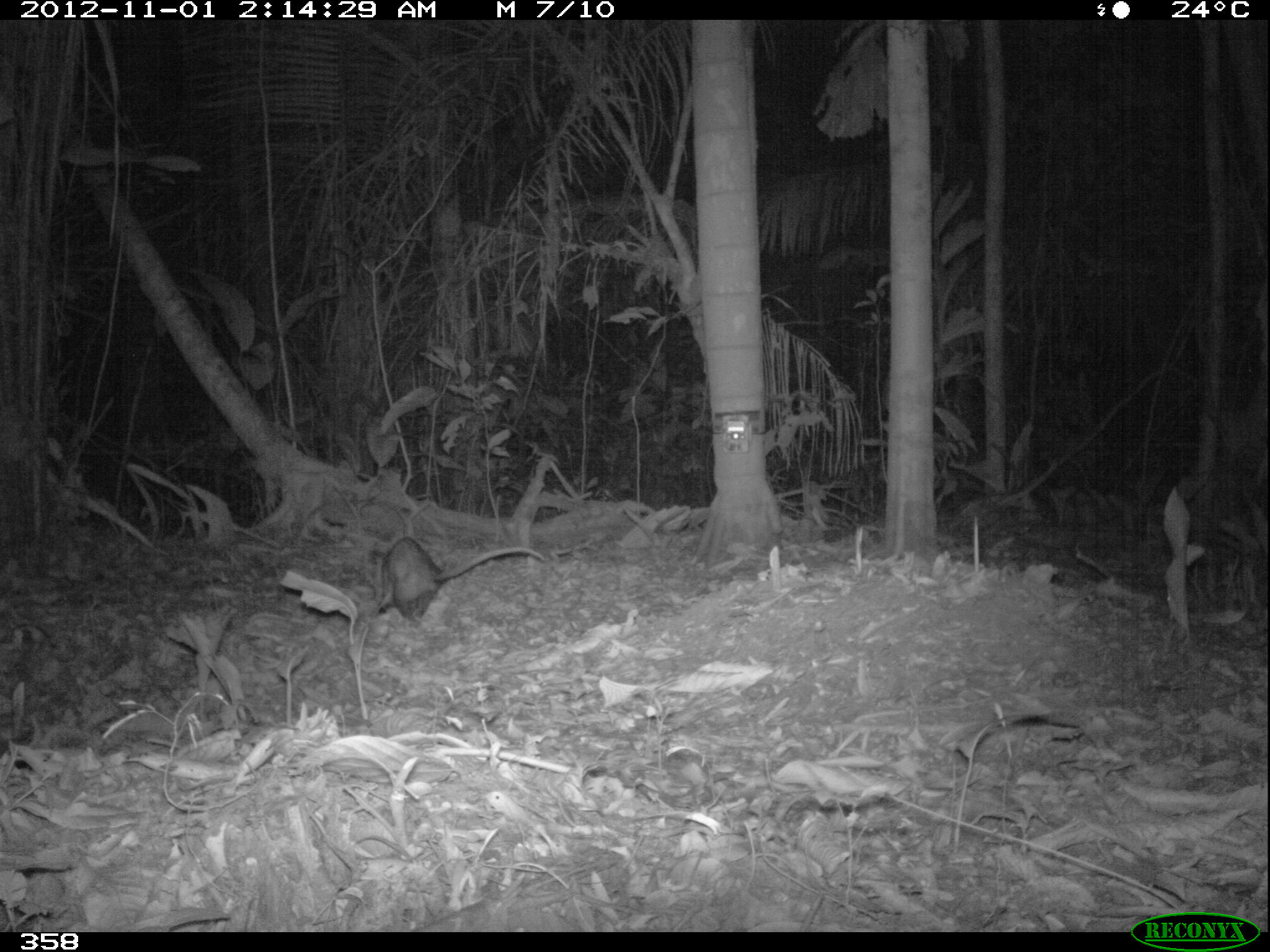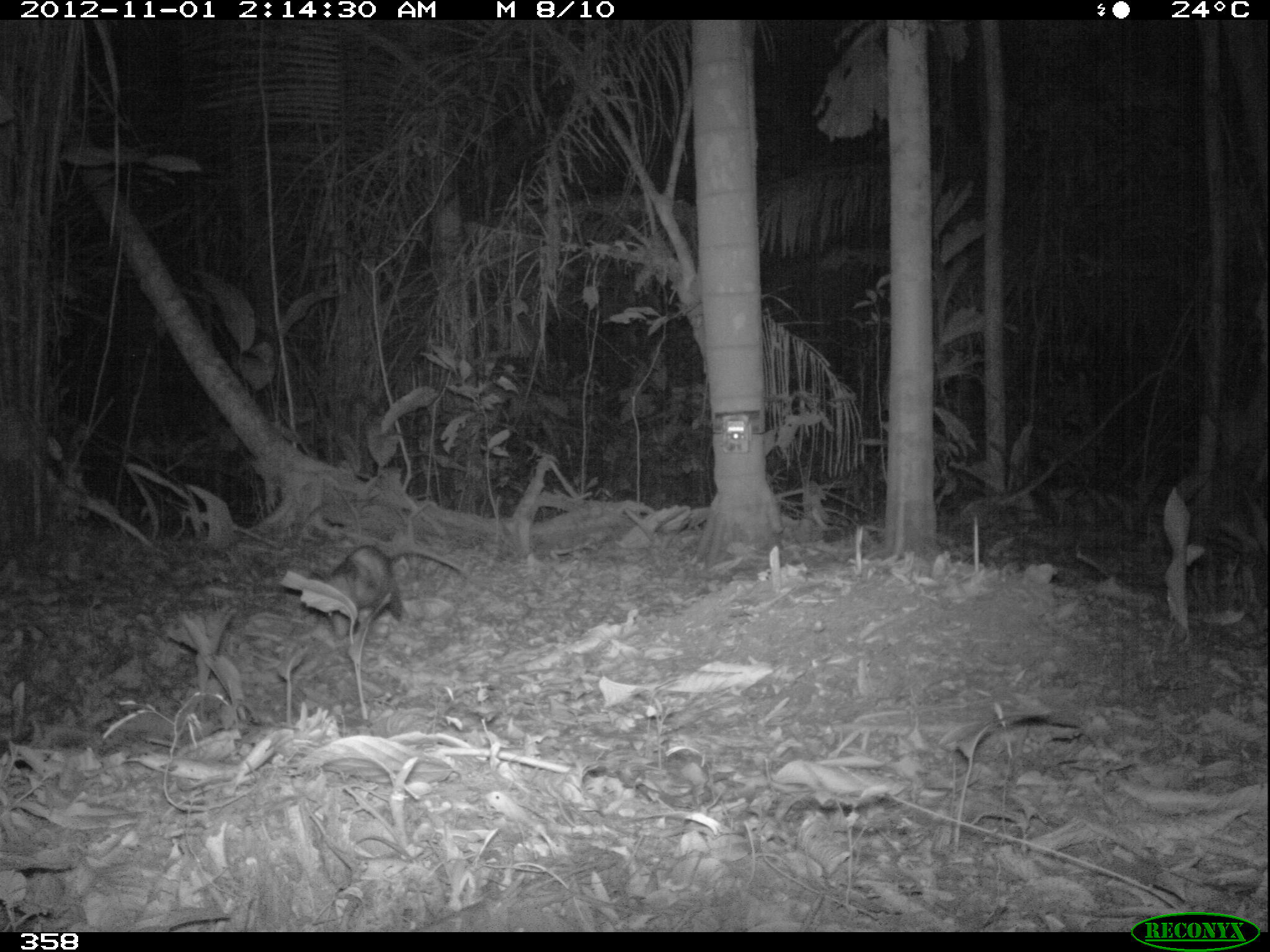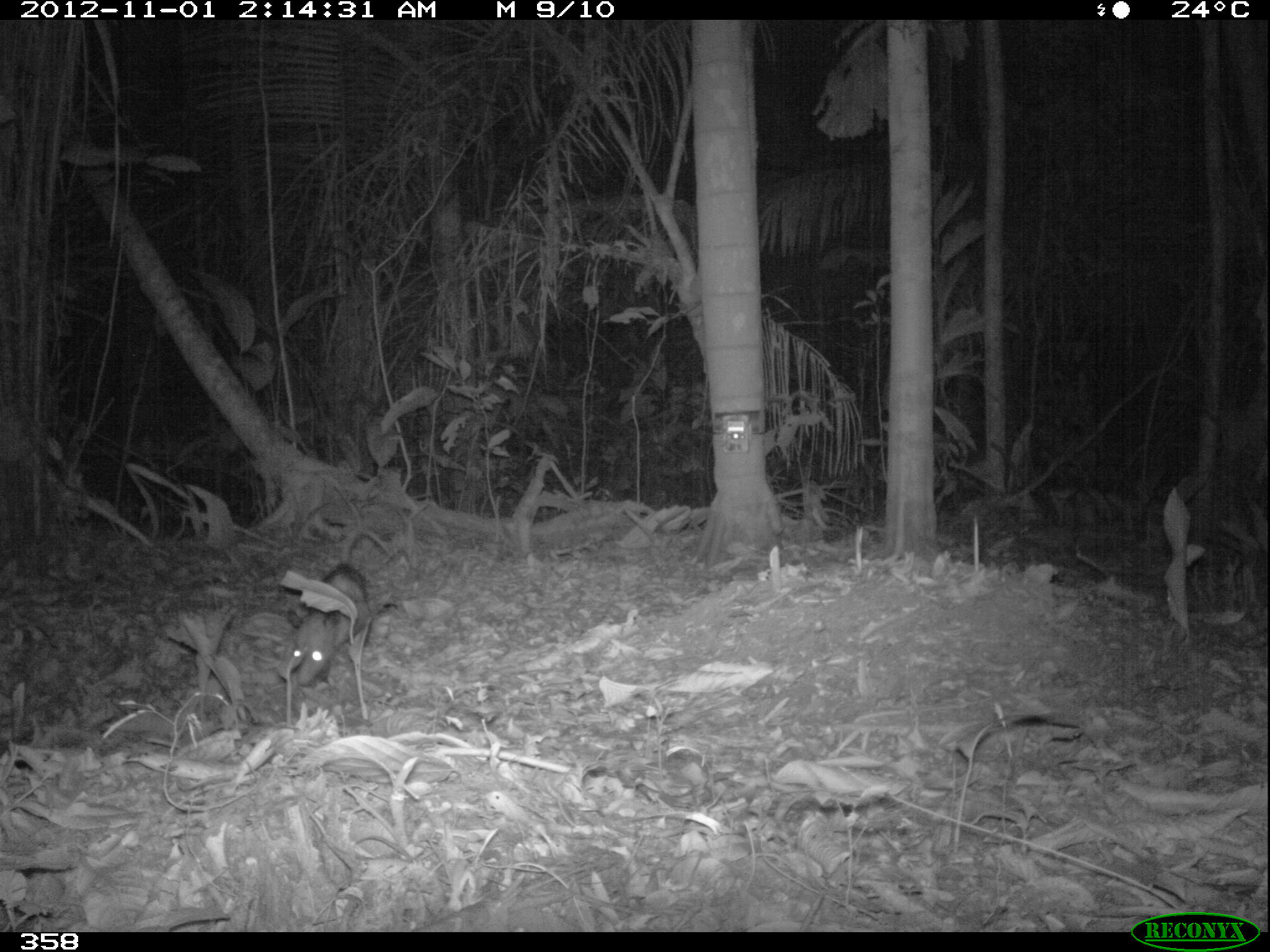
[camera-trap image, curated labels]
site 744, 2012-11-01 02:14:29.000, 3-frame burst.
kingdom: Animalia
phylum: Chordata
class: Mammalia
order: Didelphimorphia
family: Didelphidae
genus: Didelphis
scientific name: Didelphis marsupialis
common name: southern opossum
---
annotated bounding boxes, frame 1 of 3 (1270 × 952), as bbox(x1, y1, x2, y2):
didelphis marsupialis: bbox(376, 536, 545, 626)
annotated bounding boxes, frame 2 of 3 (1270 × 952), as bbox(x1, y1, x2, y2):
didelphis marsupialis: bbox(308, 544, 464, 639)